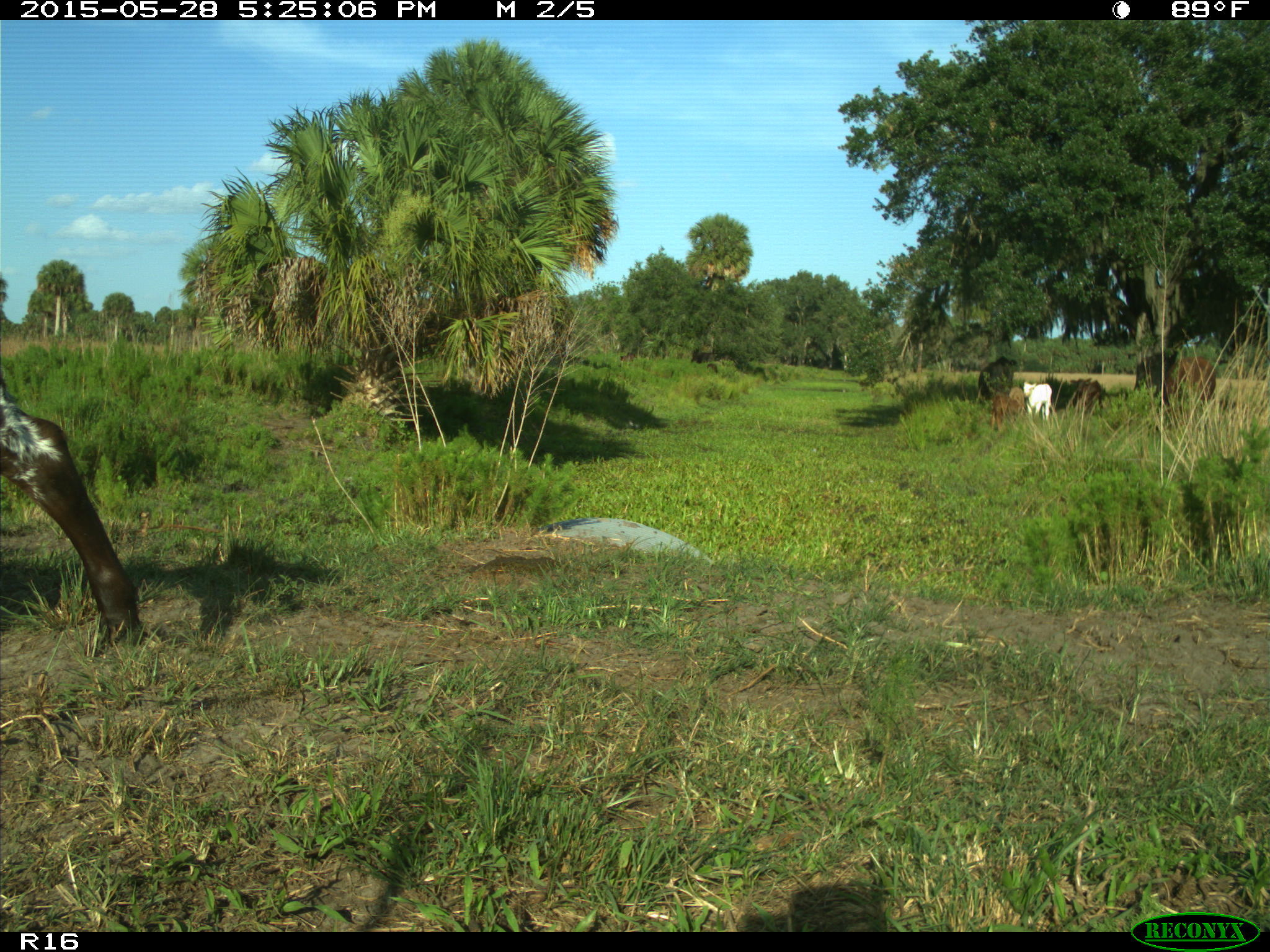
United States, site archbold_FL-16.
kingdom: Animalia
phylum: Chordata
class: Mammalia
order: Artiodactyla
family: Bovidae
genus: Bos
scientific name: Bos taurus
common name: domestic cow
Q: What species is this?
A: Bos taurus (domestic cow).